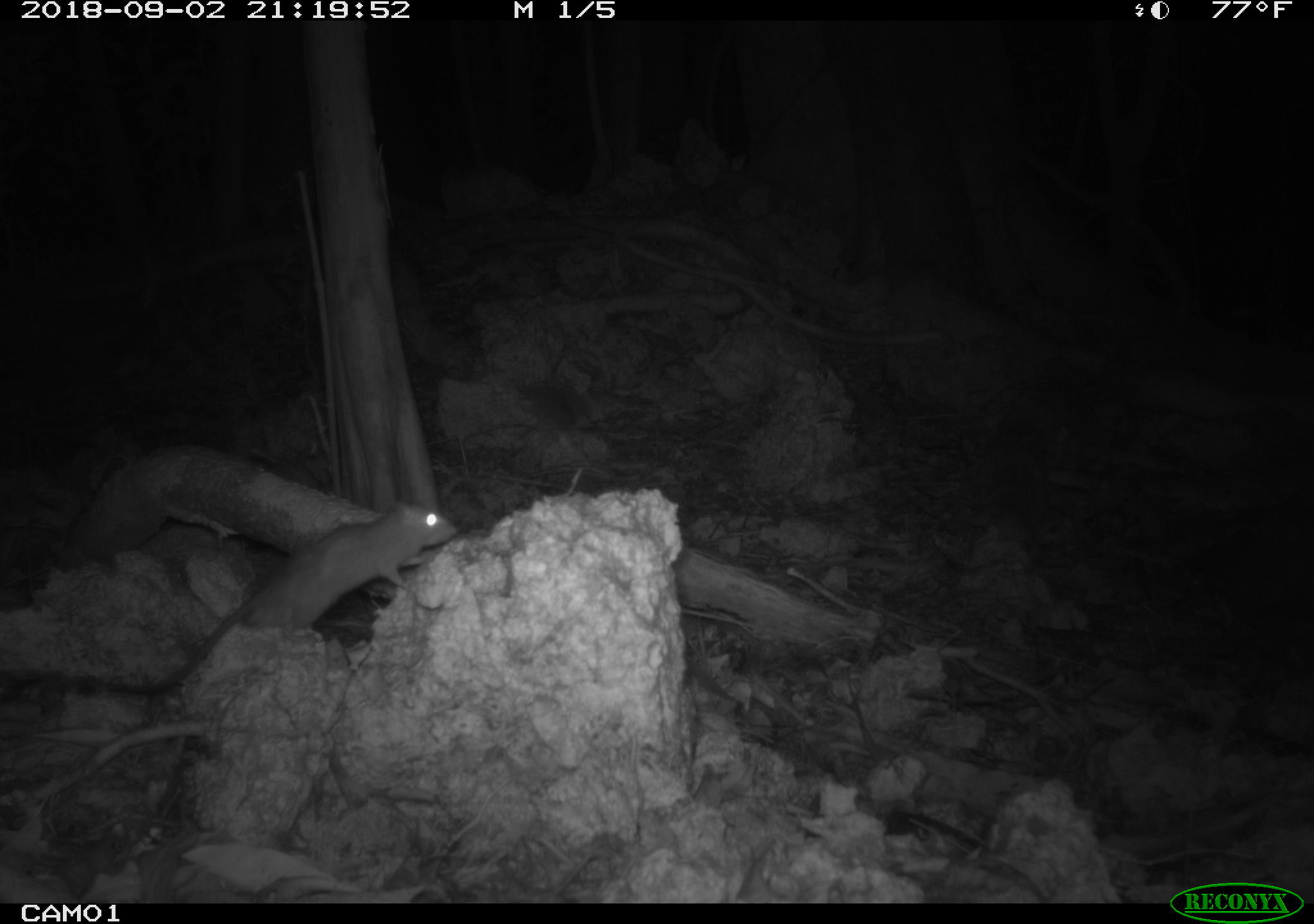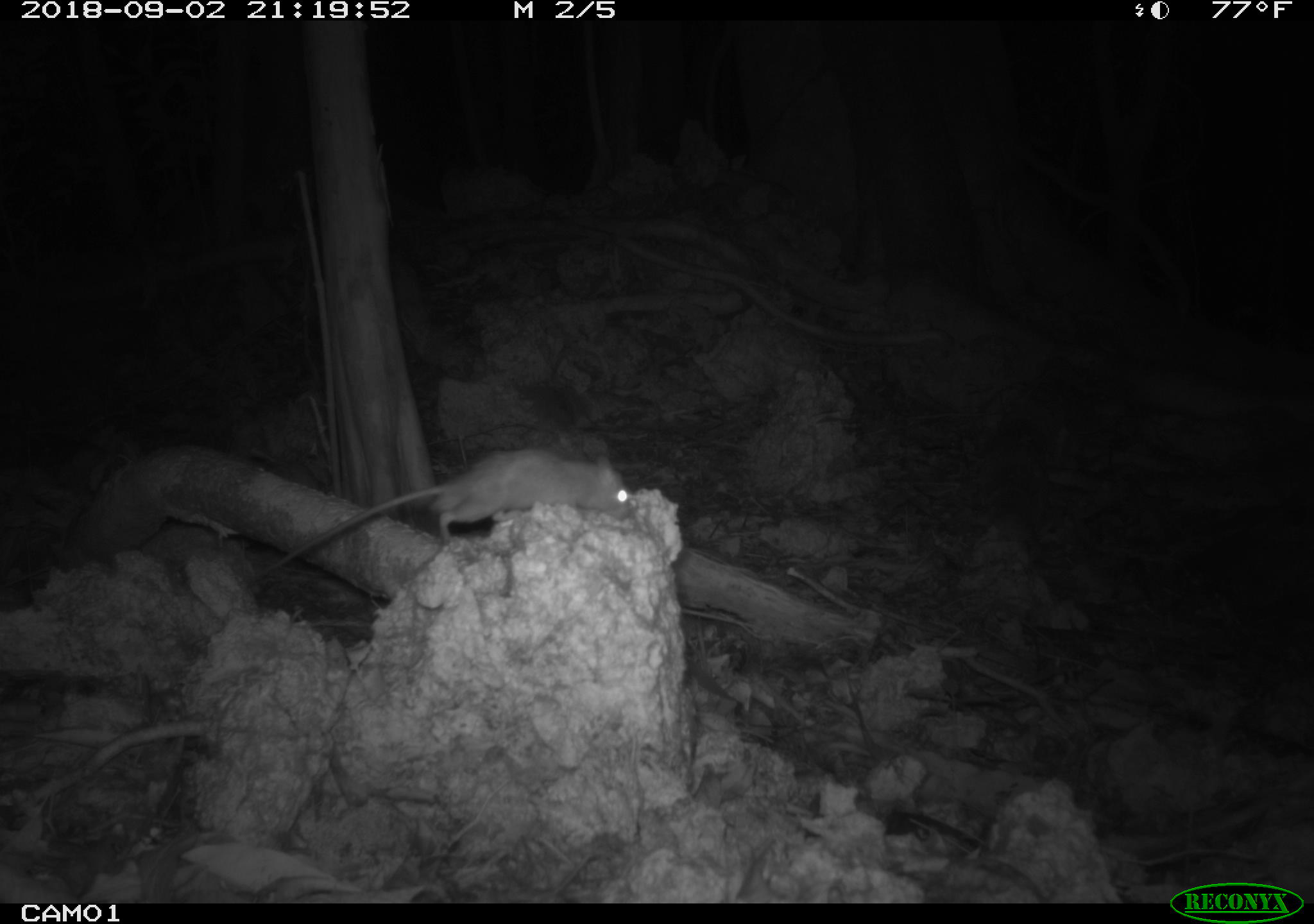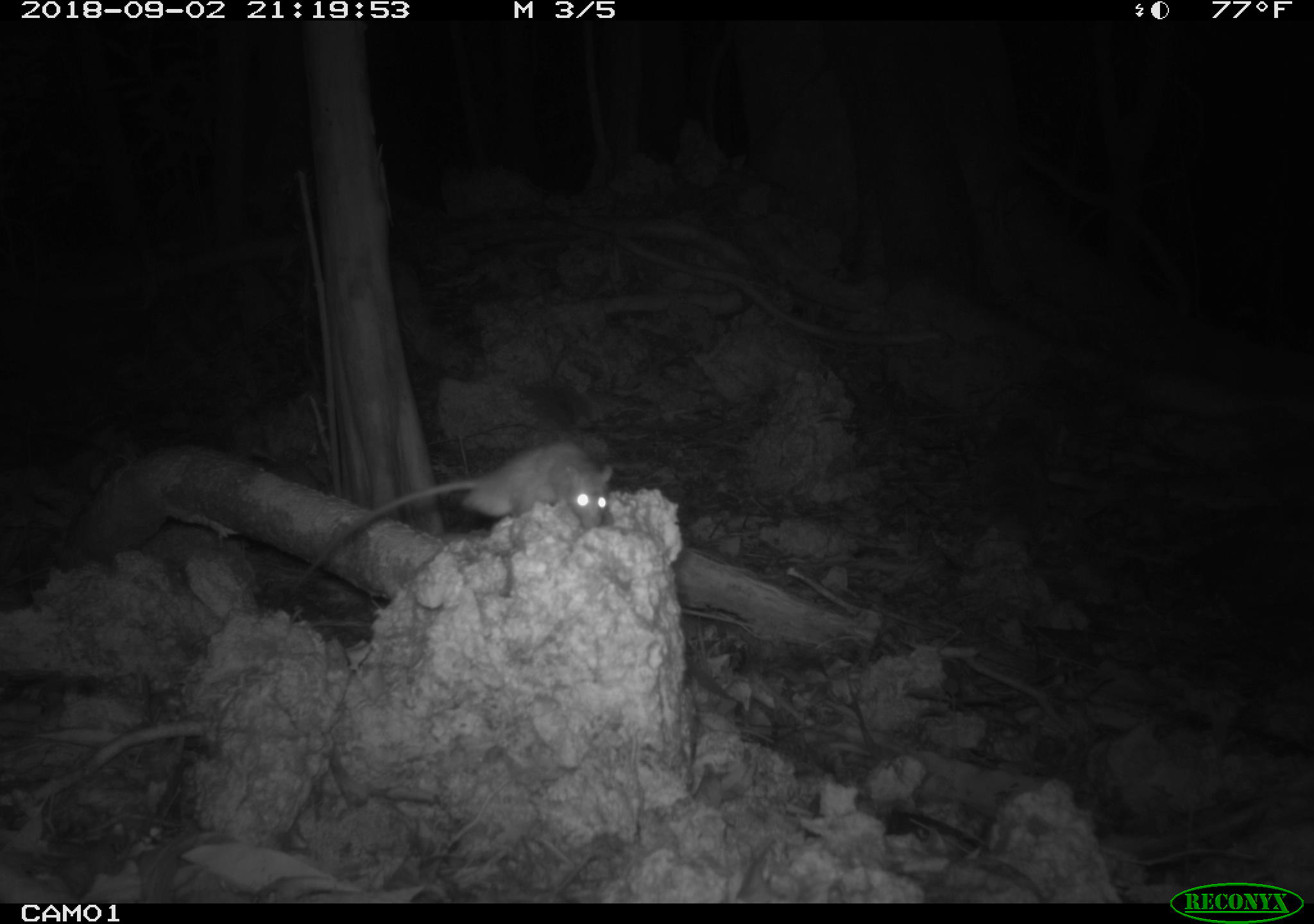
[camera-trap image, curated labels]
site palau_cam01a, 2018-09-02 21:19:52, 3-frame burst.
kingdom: Animalia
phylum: Chordata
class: Mammalia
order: Rodentia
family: Muridae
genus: Rattus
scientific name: Rattus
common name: rat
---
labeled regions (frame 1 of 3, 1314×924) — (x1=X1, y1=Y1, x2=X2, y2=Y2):
rat: (x1=147, y1=490, x2=470, y2=715)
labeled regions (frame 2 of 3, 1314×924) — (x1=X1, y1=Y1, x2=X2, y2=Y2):
rat: (x1=271, y1=444, x2=633, y2=578)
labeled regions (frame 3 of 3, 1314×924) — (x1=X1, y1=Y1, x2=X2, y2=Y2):
rat: (x1=294, y1=435, x2=625, y2=588)